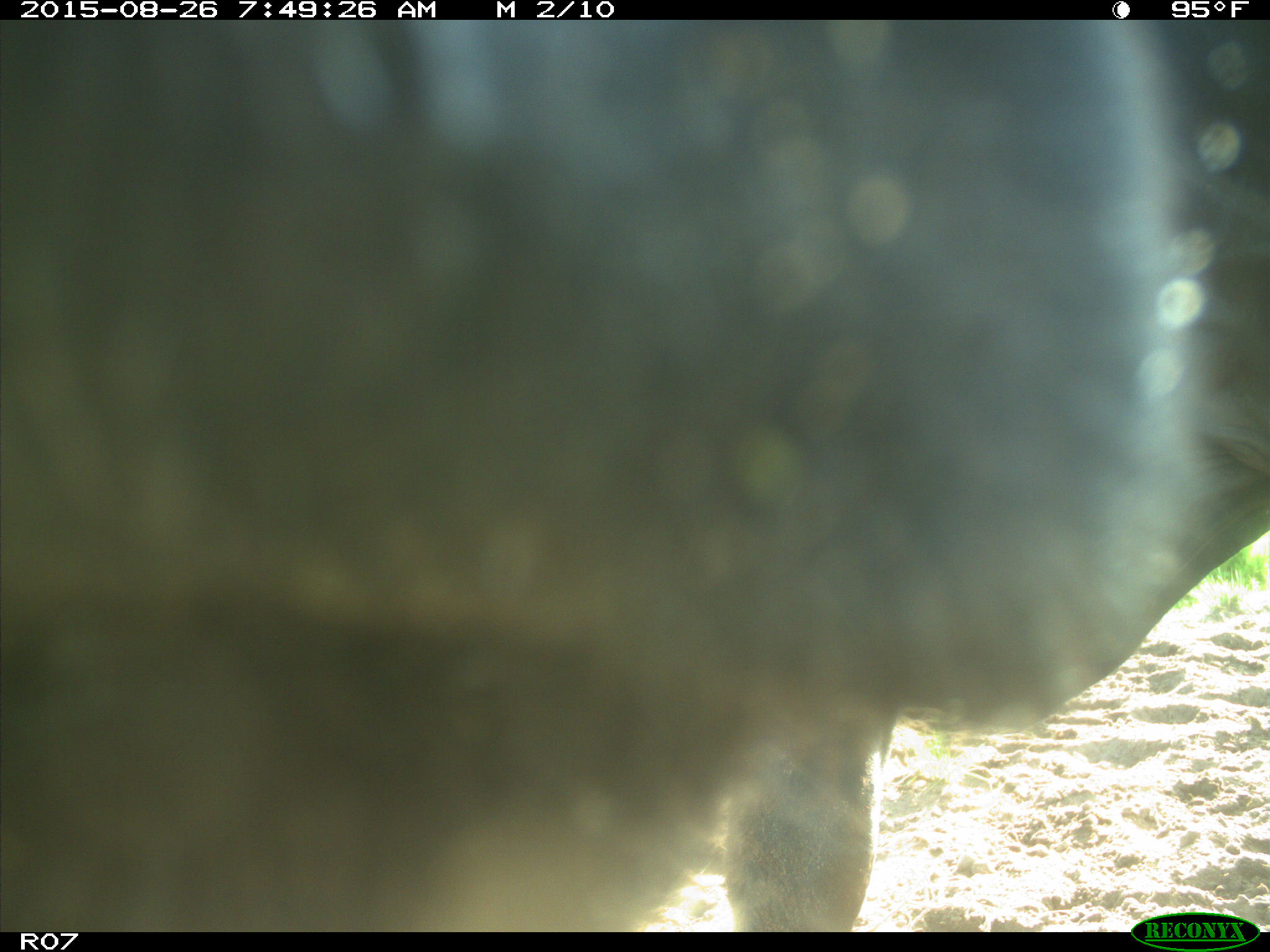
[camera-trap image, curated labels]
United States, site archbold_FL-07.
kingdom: Animalia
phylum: Chordata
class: Mammalia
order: Artiodactyla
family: Bovidae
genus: Bos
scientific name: Bos taurus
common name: domestic cow